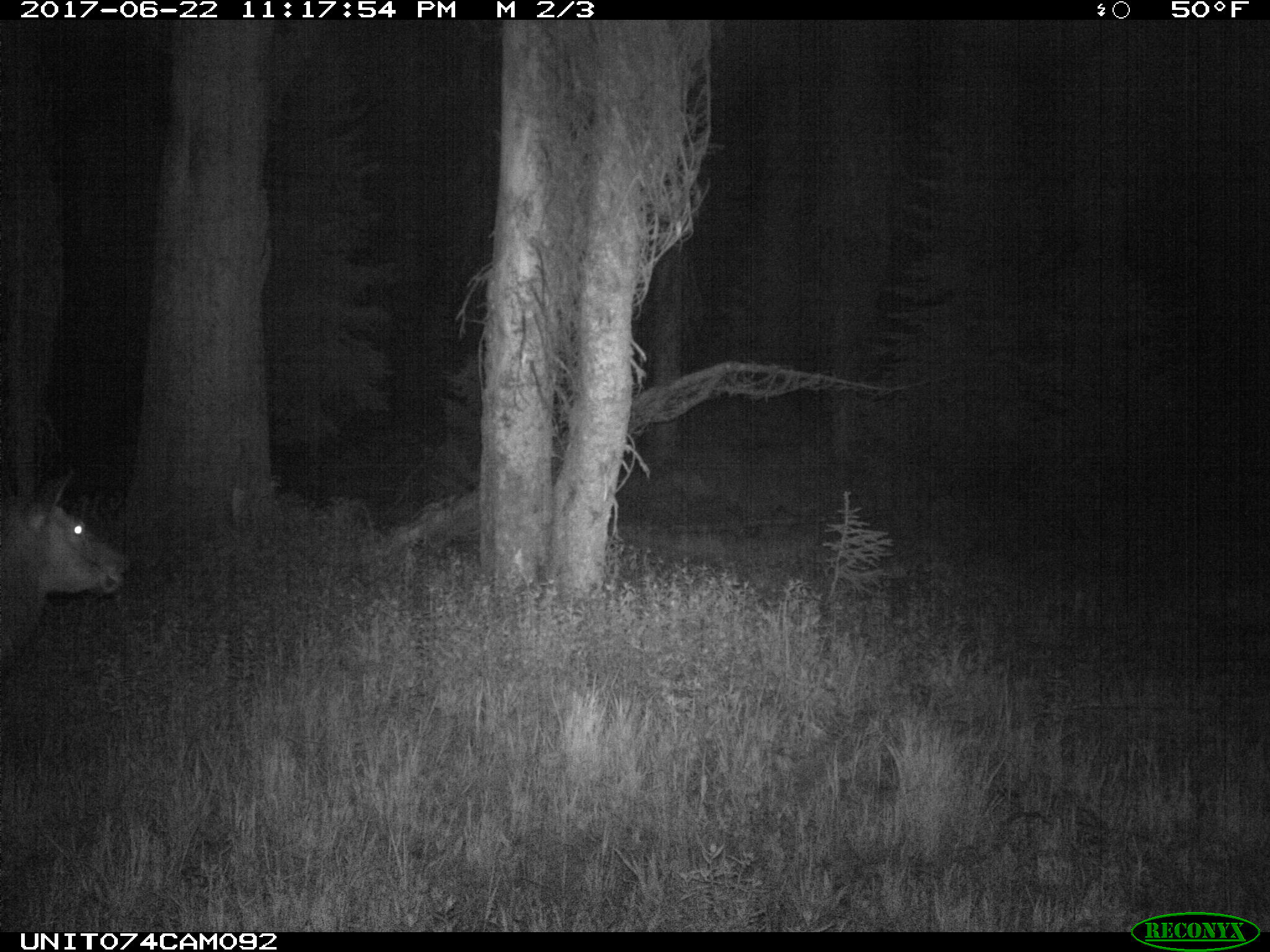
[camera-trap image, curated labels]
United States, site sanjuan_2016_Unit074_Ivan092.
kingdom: Animalia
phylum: Chordata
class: Mammalia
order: Artiodactyla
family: Cervidae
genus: Cervus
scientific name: Cervus elaphus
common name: red deer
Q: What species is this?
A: Cervus elaphus (red deer).